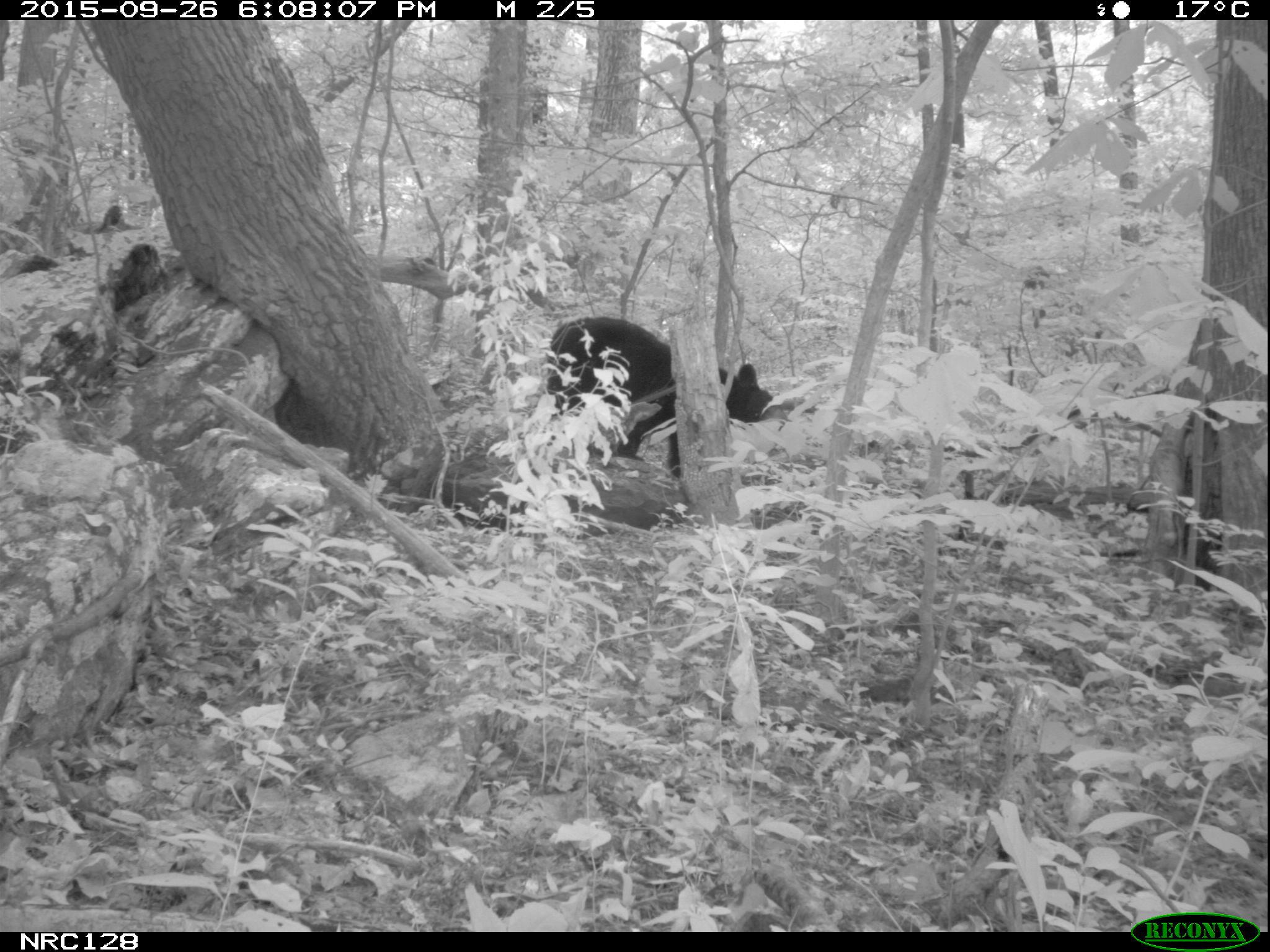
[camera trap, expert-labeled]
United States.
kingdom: Animalia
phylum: Chordata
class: Mammalia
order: Carnivora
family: Ursidae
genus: Ursus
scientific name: Ursus americanus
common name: american black bear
American Black Bear (Ursus americanus).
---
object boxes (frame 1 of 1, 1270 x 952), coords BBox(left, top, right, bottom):
American Black Bear: BBox(515, 316, 786, 486)